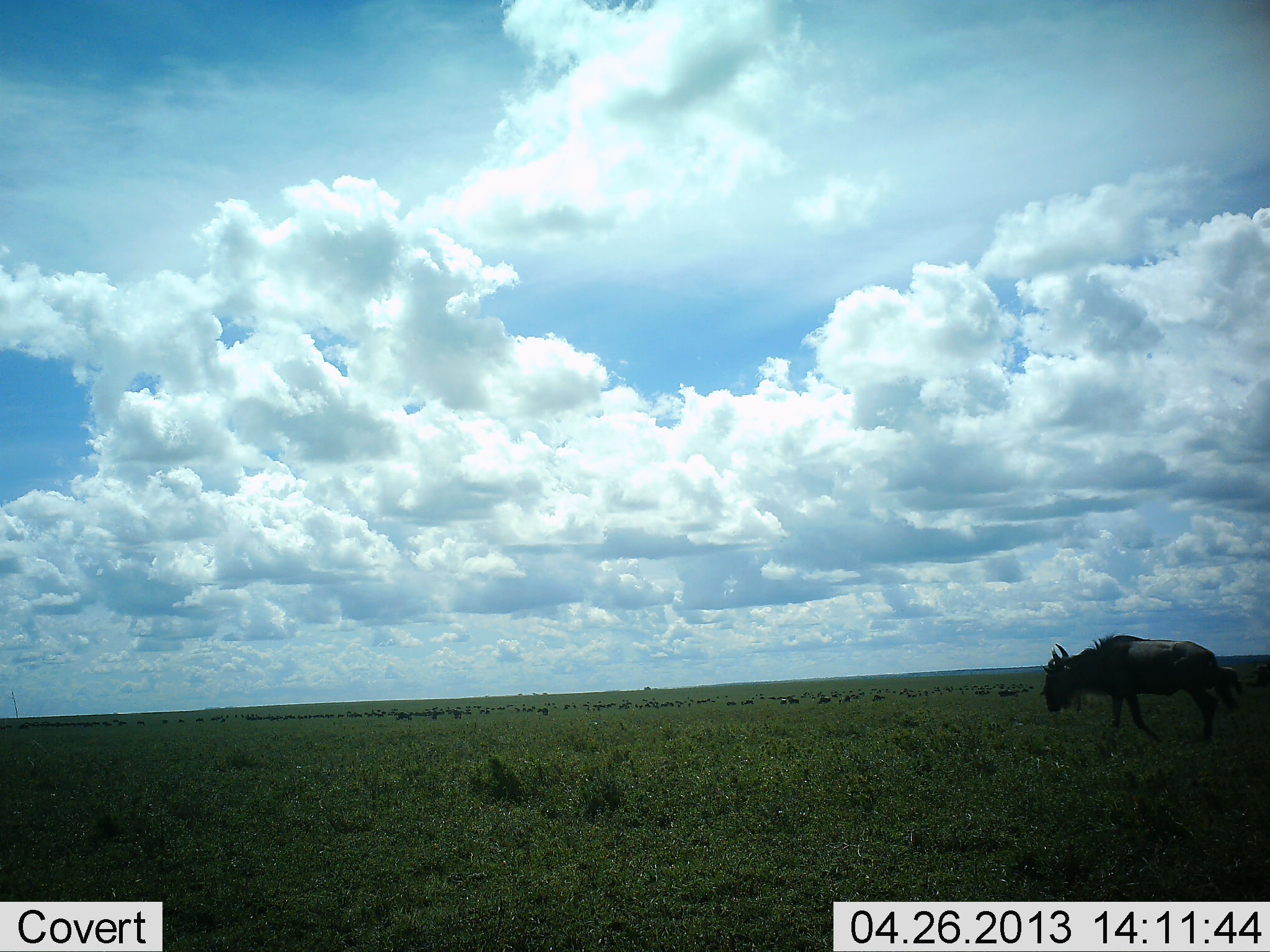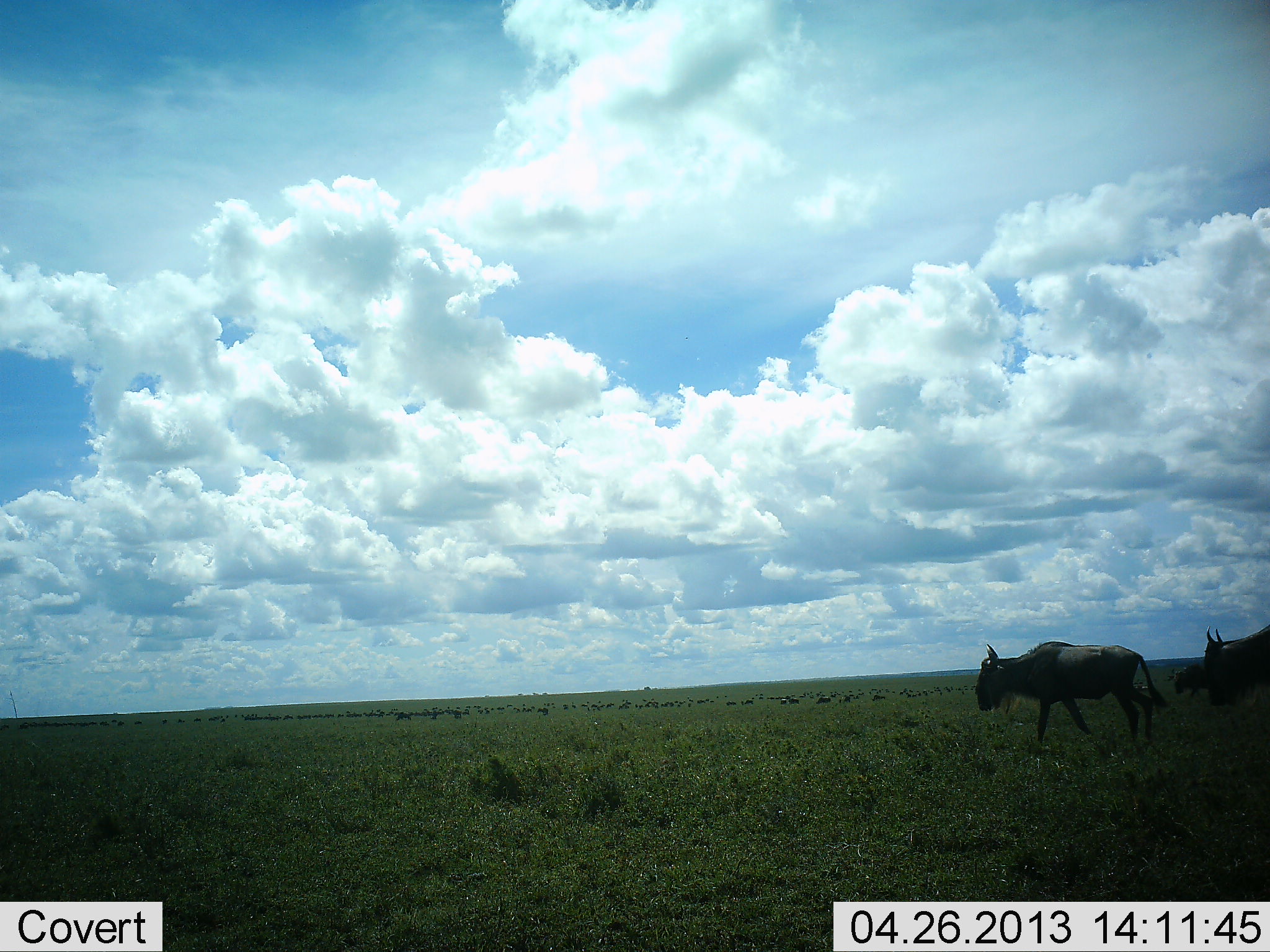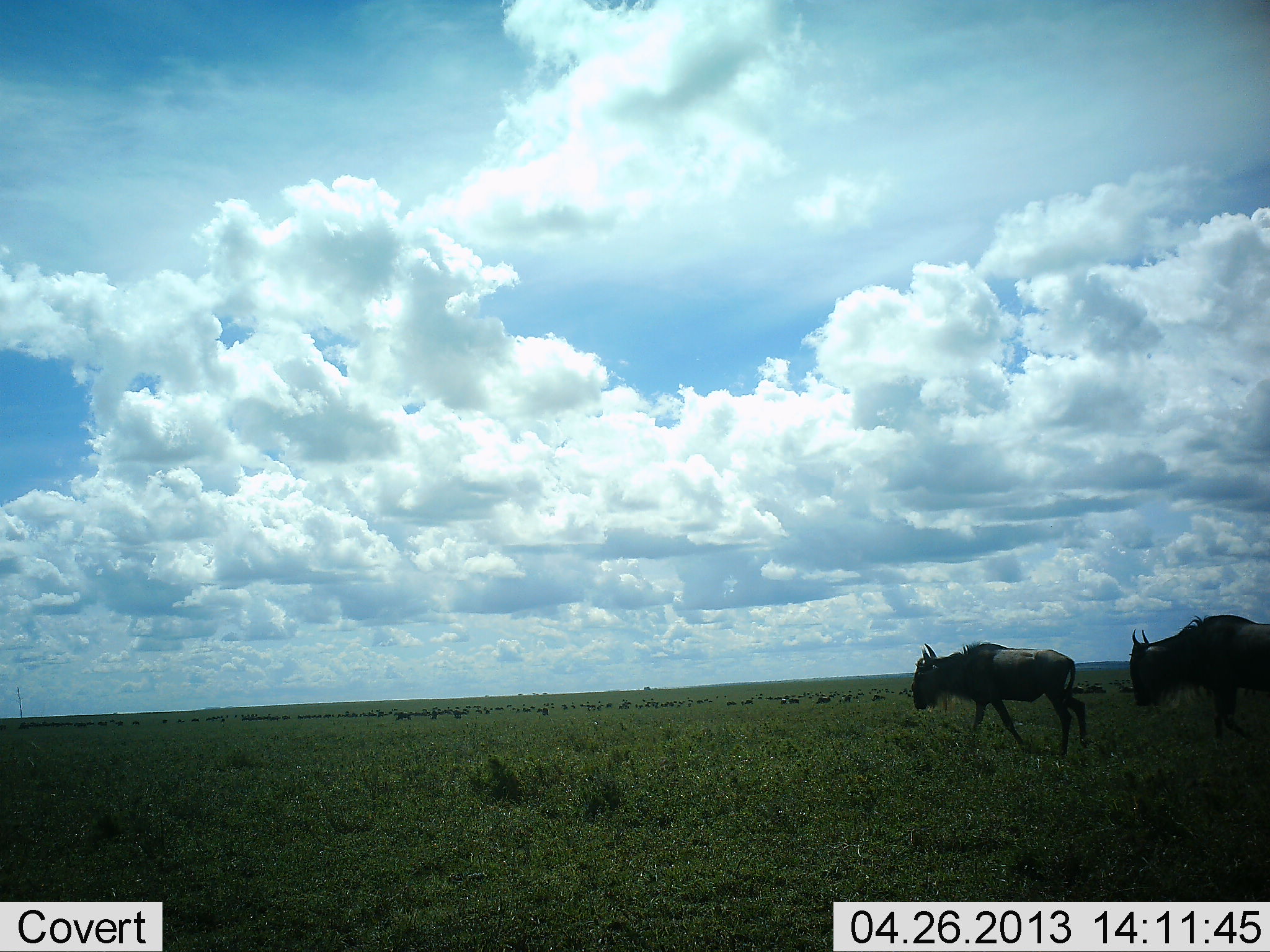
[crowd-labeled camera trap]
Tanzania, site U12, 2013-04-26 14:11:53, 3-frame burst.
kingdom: Animalia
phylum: Chordata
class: Mammalia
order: Artiodactyla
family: Bovidae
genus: Connochaetes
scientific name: Connochaetes taurinus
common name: blue wildebeest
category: wildebeest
Wildebeest (blue wildebeest) (Connochaetes taurinus), count 3. Behavior (volunteer vote fractions): standing 10%, resting 0%, moving 100%, interacting 0%. Young present (vote fraction): 0%. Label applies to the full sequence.